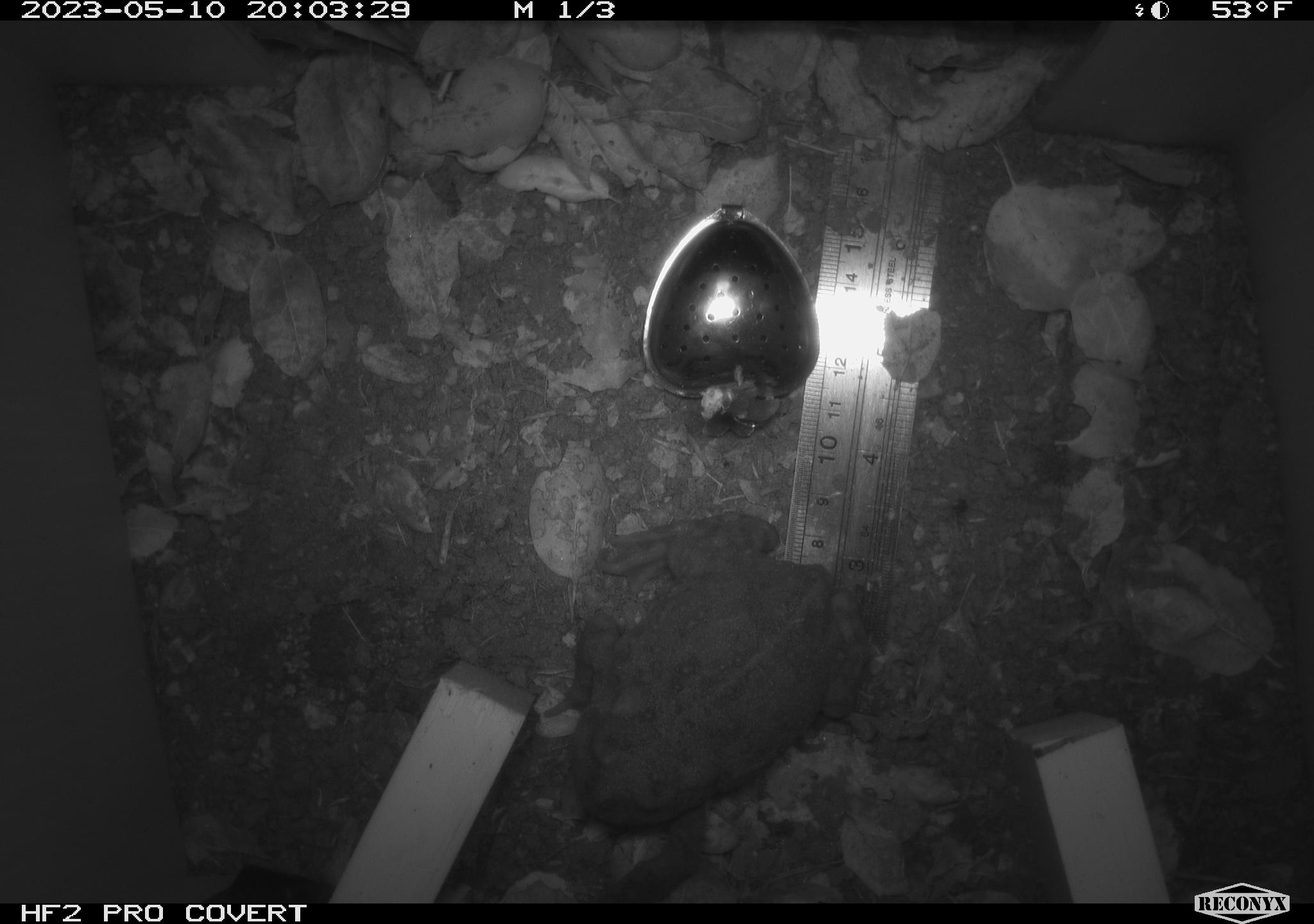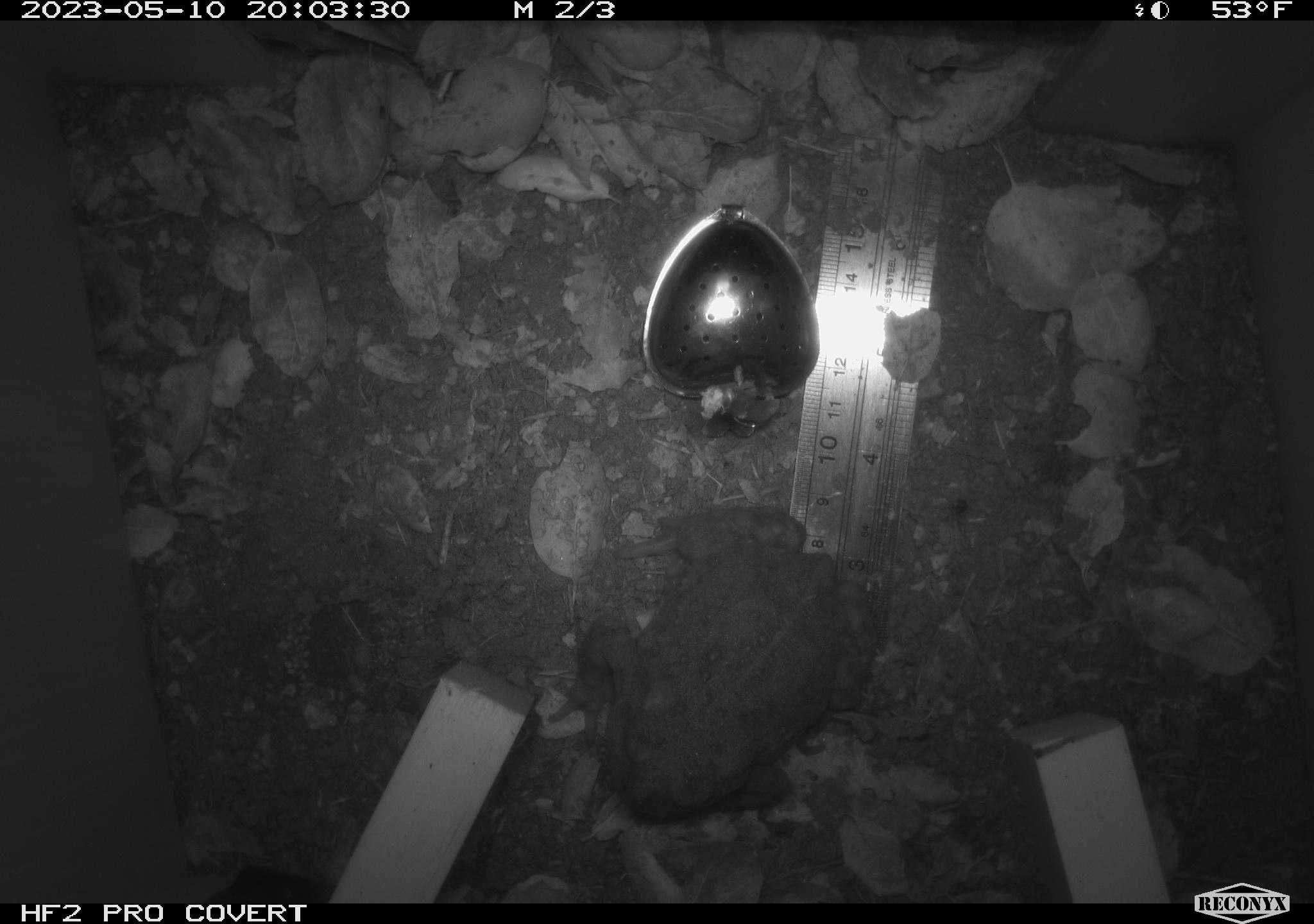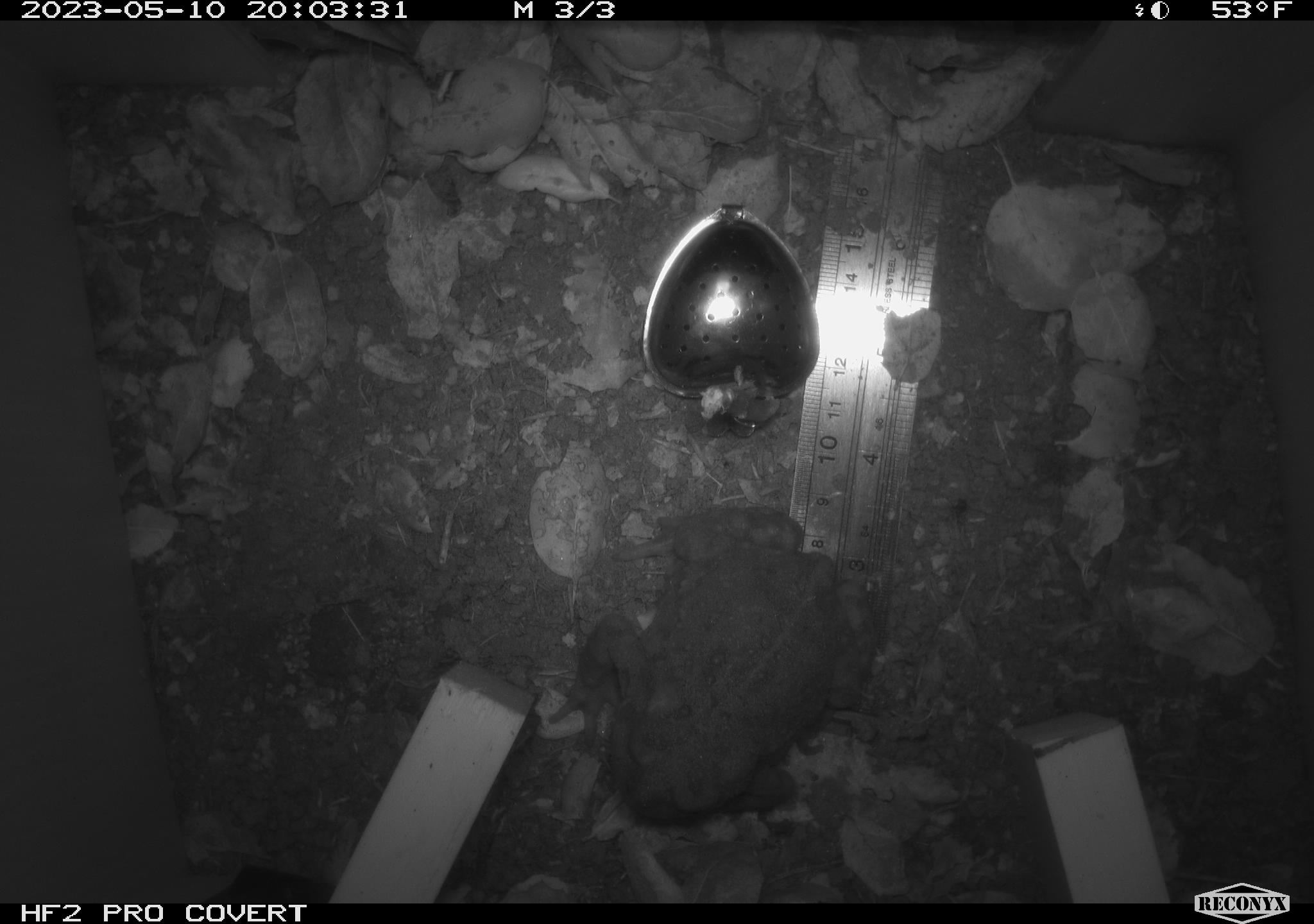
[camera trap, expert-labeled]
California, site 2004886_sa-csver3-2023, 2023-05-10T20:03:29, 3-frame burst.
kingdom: Animalia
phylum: Chordata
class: Amphibia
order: Anura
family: Bufonidae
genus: Anaxyrus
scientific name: Anaxyrus boreas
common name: western toad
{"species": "western toad (Anaxyrus boreas)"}